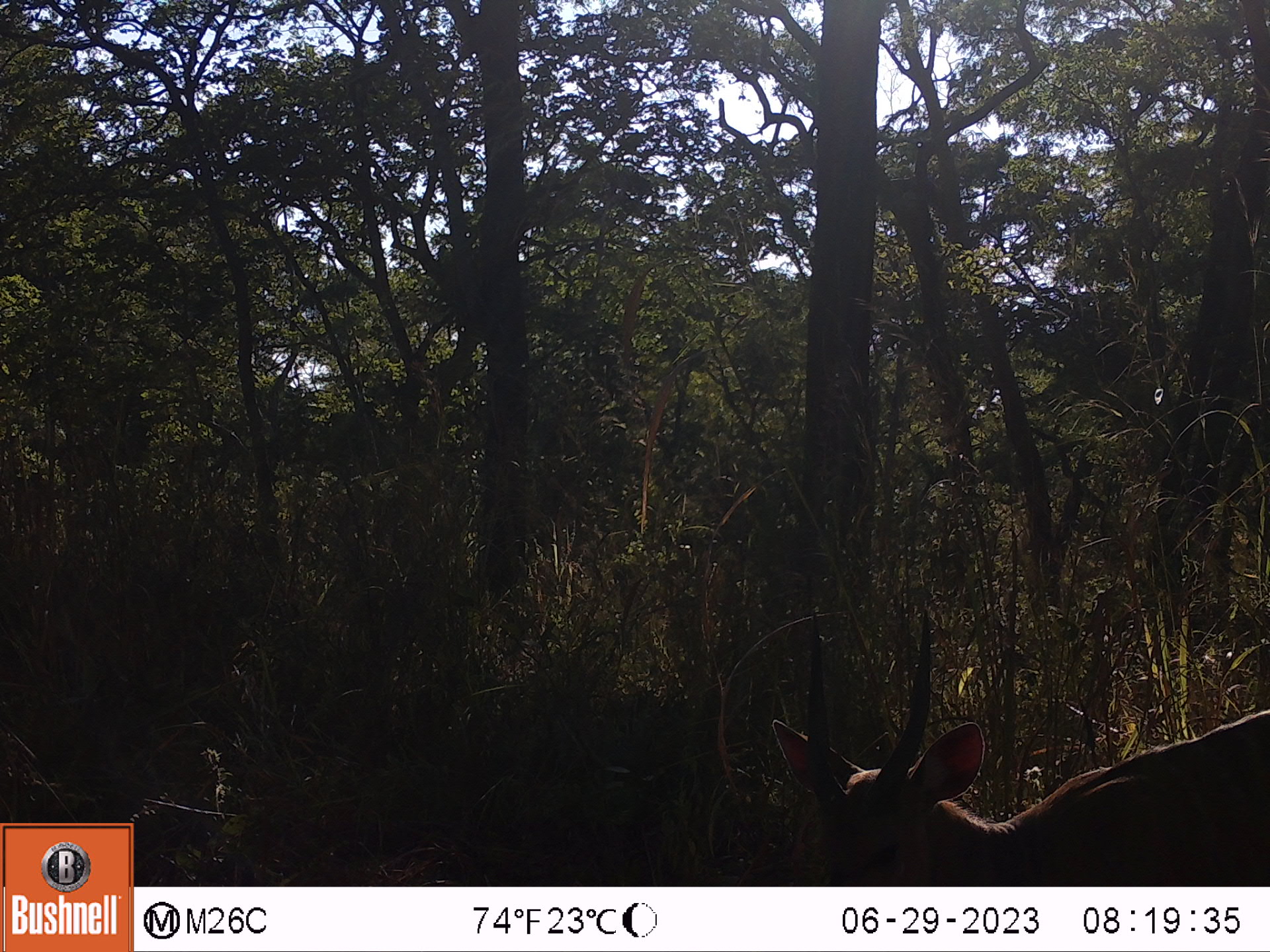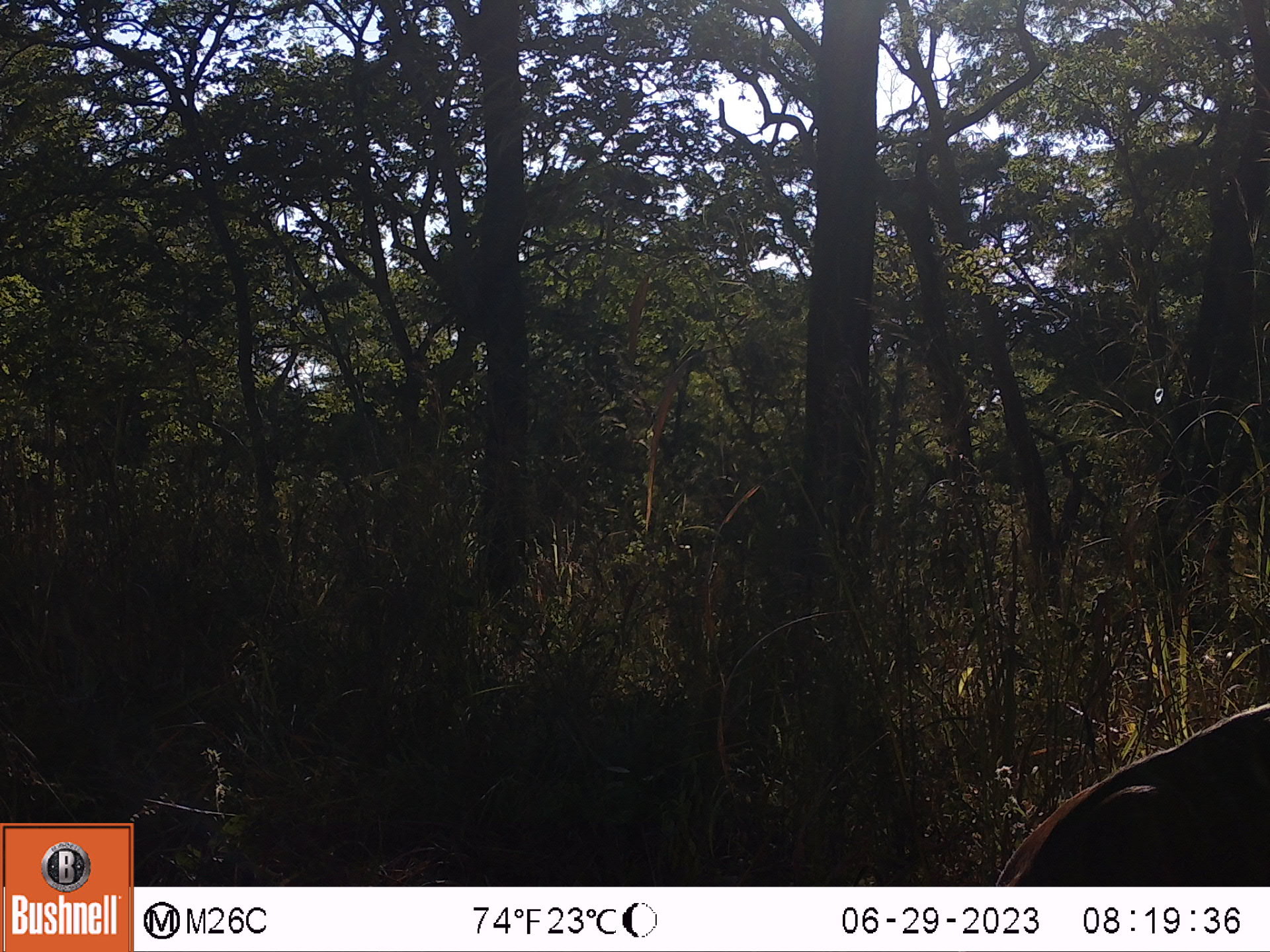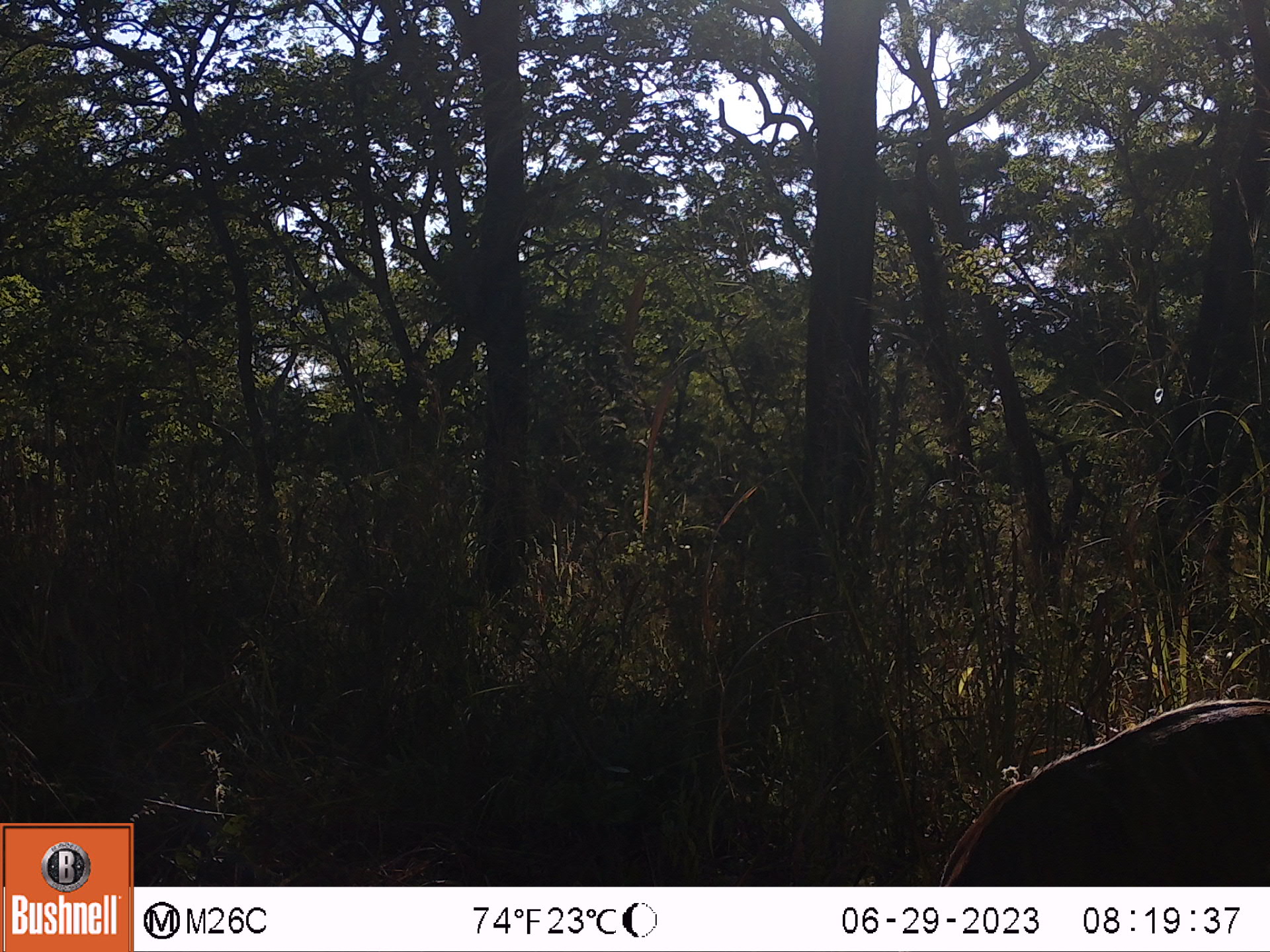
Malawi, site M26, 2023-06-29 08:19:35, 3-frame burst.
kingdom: Animalia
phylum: Chordata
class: Mammalia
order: Artiodactyla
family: Bovidae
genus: Tragelaphus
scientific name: Tragelaphus sylvaticus sylvaticus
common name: cape bushbuck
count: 1